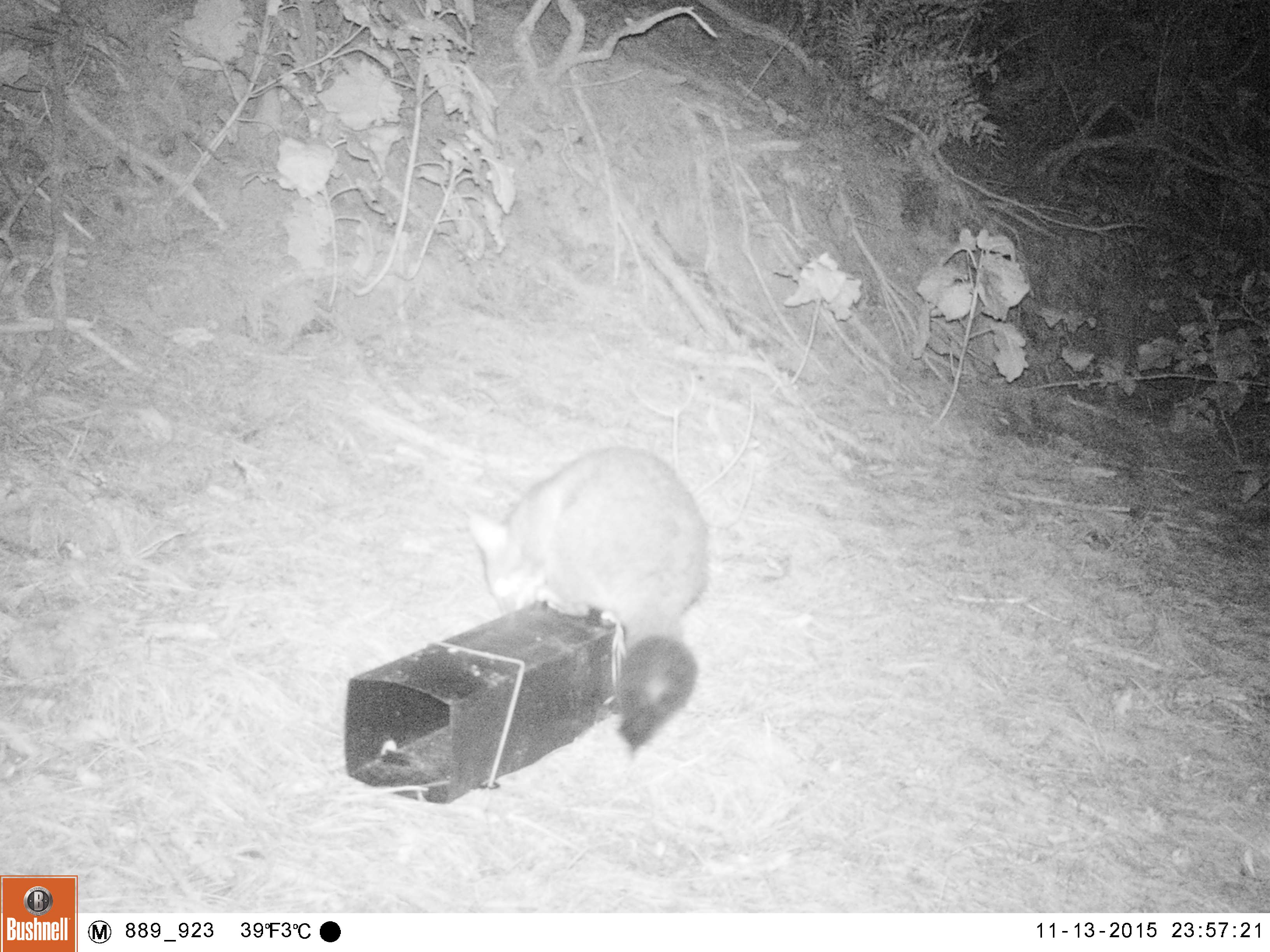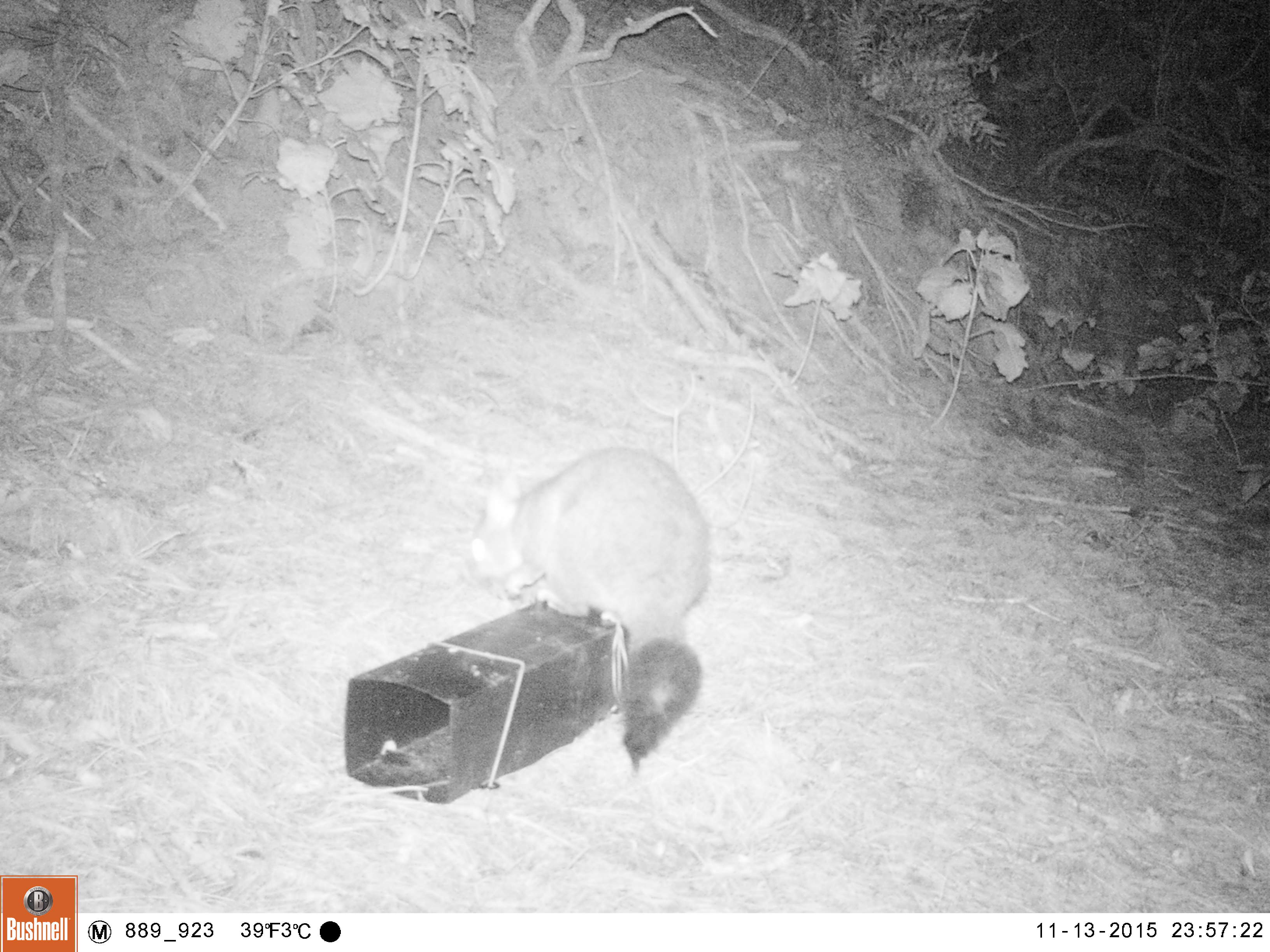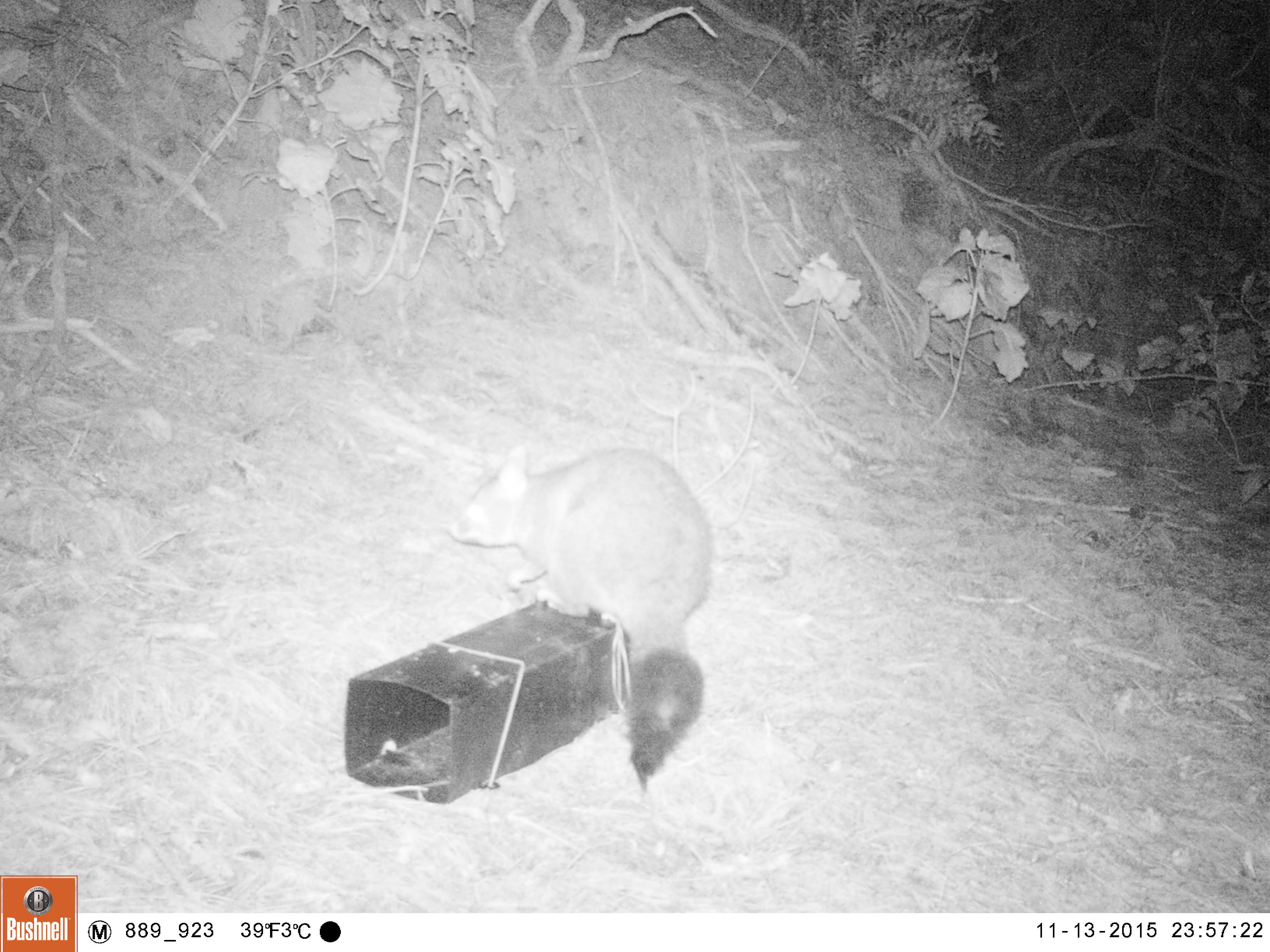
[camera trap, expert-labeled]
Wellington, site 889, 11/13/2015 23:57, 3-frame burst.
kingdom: Animalia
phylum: Chordata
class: Mammalia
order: Didelphimorphia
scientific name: Didelphimorphia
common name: possum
Possum (Didelphimorphia).